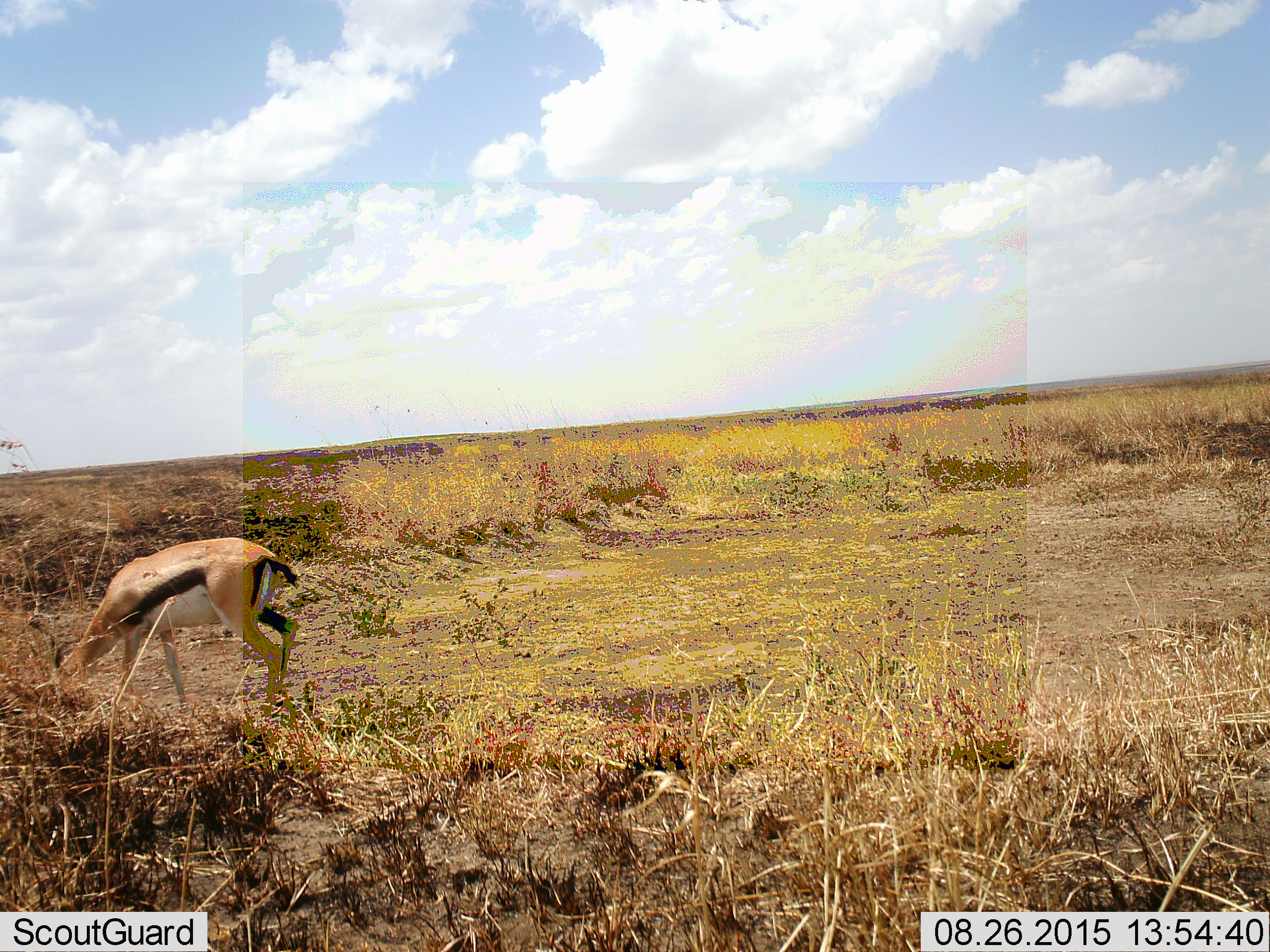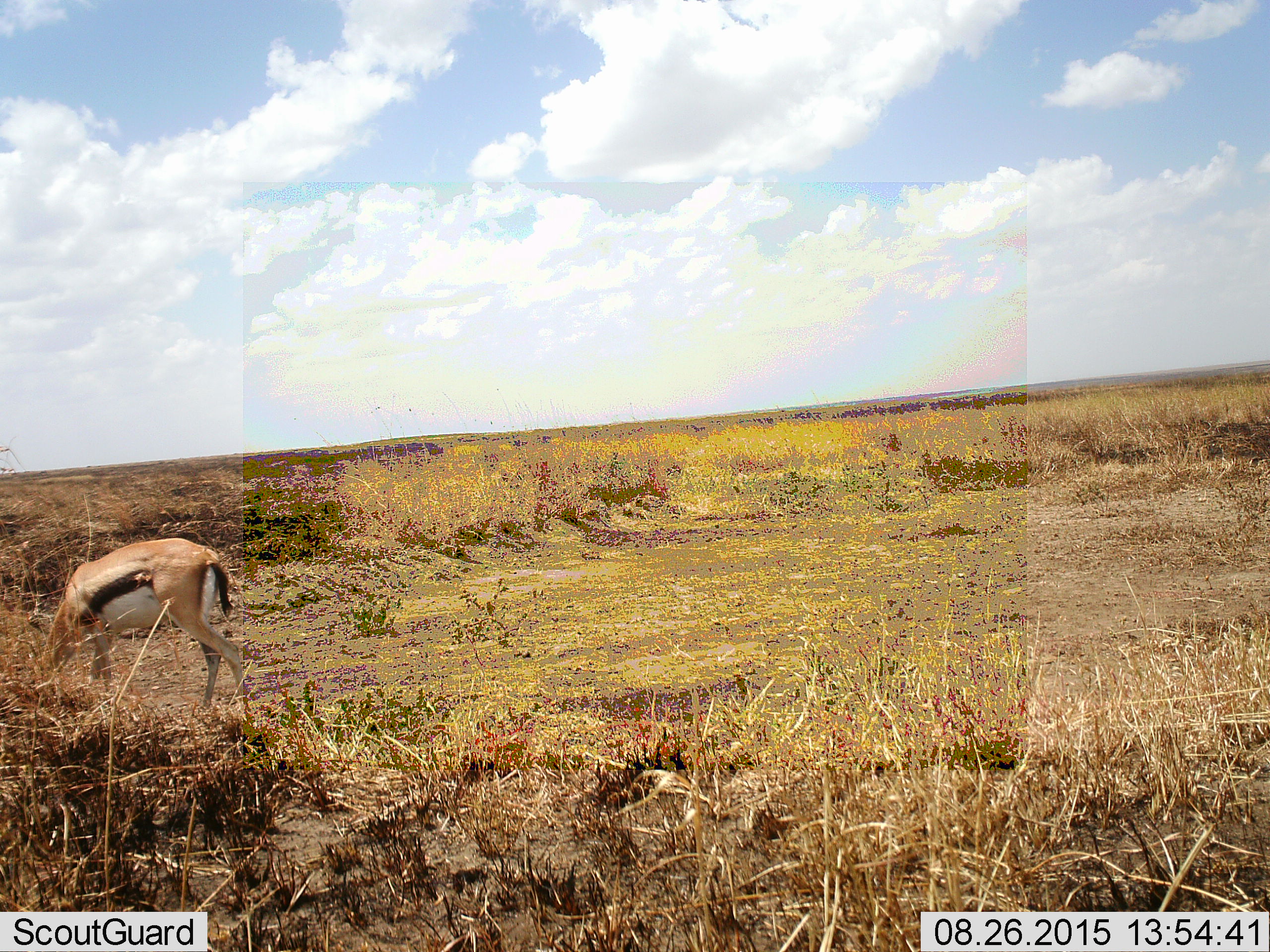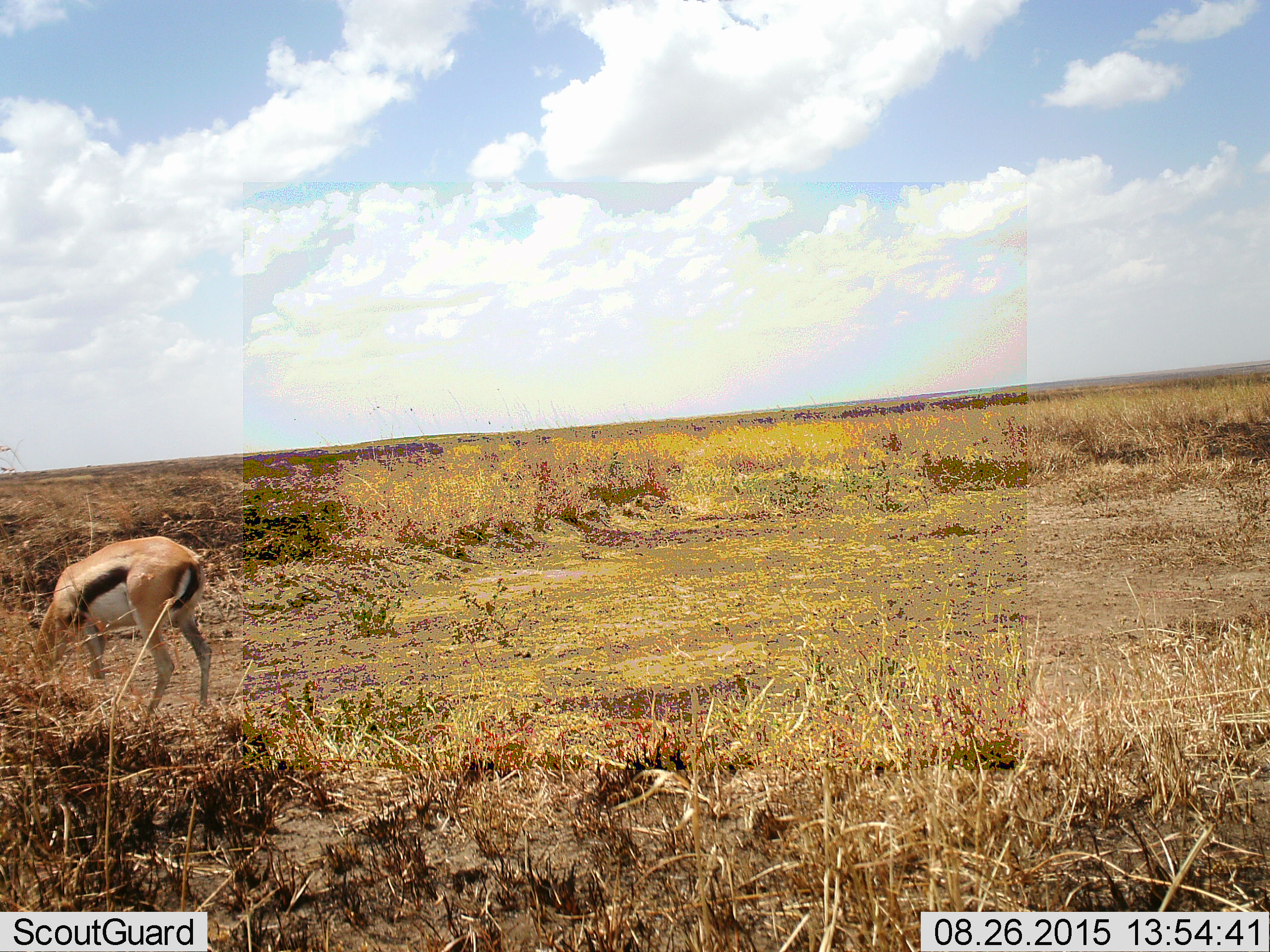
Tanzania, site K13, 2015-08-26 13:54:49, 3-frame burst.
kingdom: Animalia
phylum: Chordata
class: Mammalia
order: Artiodactyla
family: Bovidae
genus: Eudorcas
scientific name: Eudorcas thomsonii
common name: thomson's gazelle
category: gazellethomsons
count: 1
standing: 10%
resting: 0%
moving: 30%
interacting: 0%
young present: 0%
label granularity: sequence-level